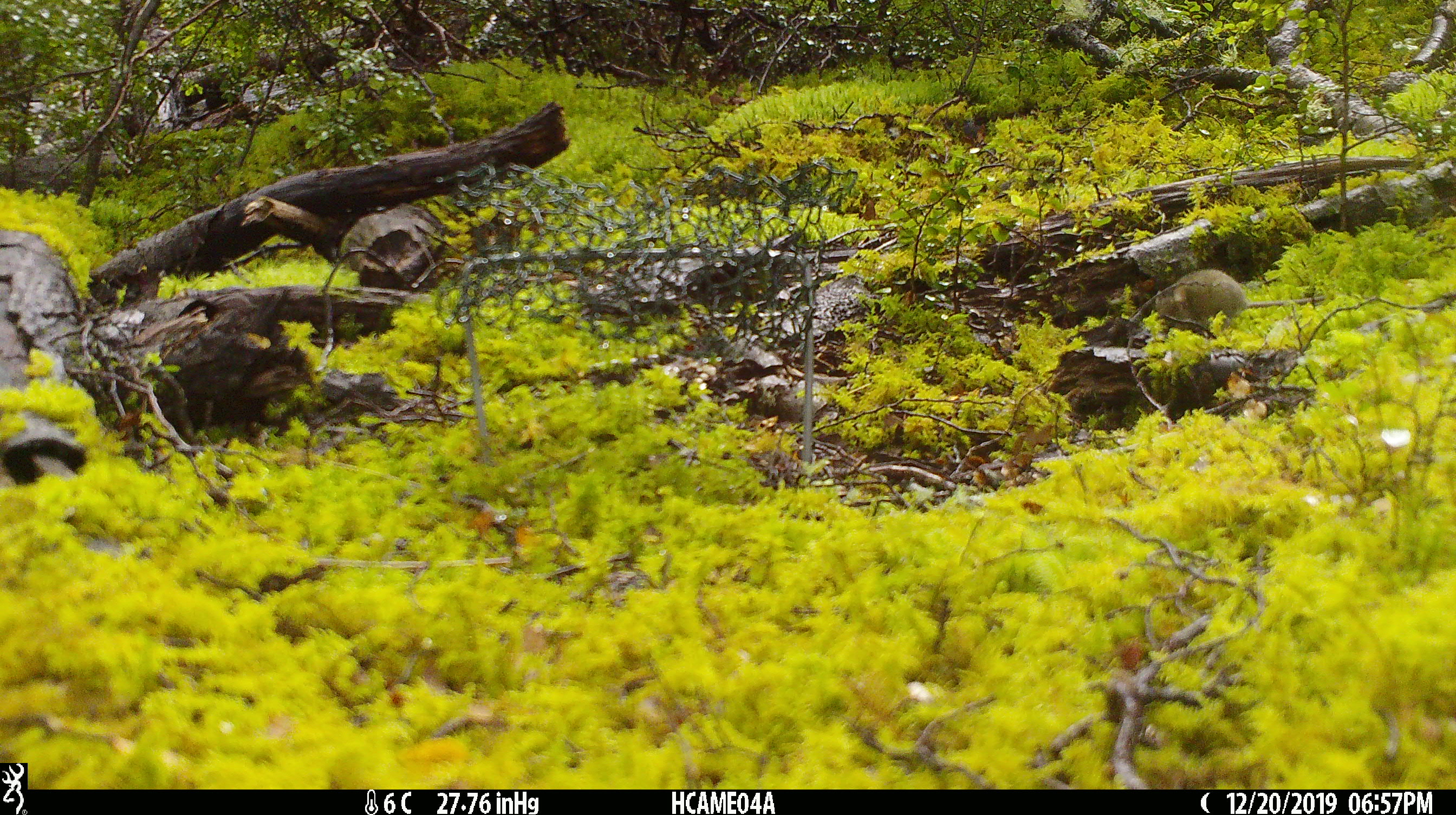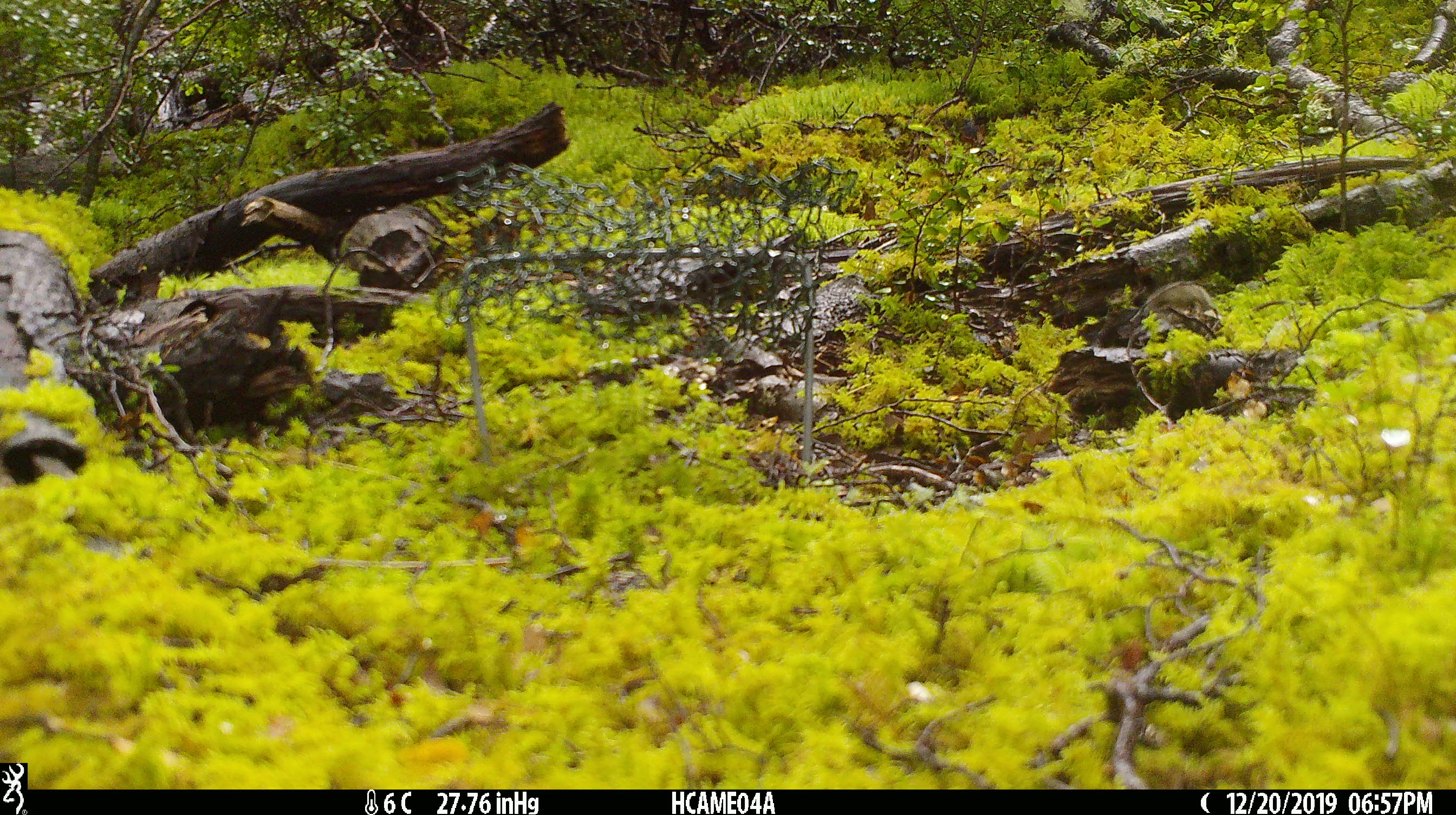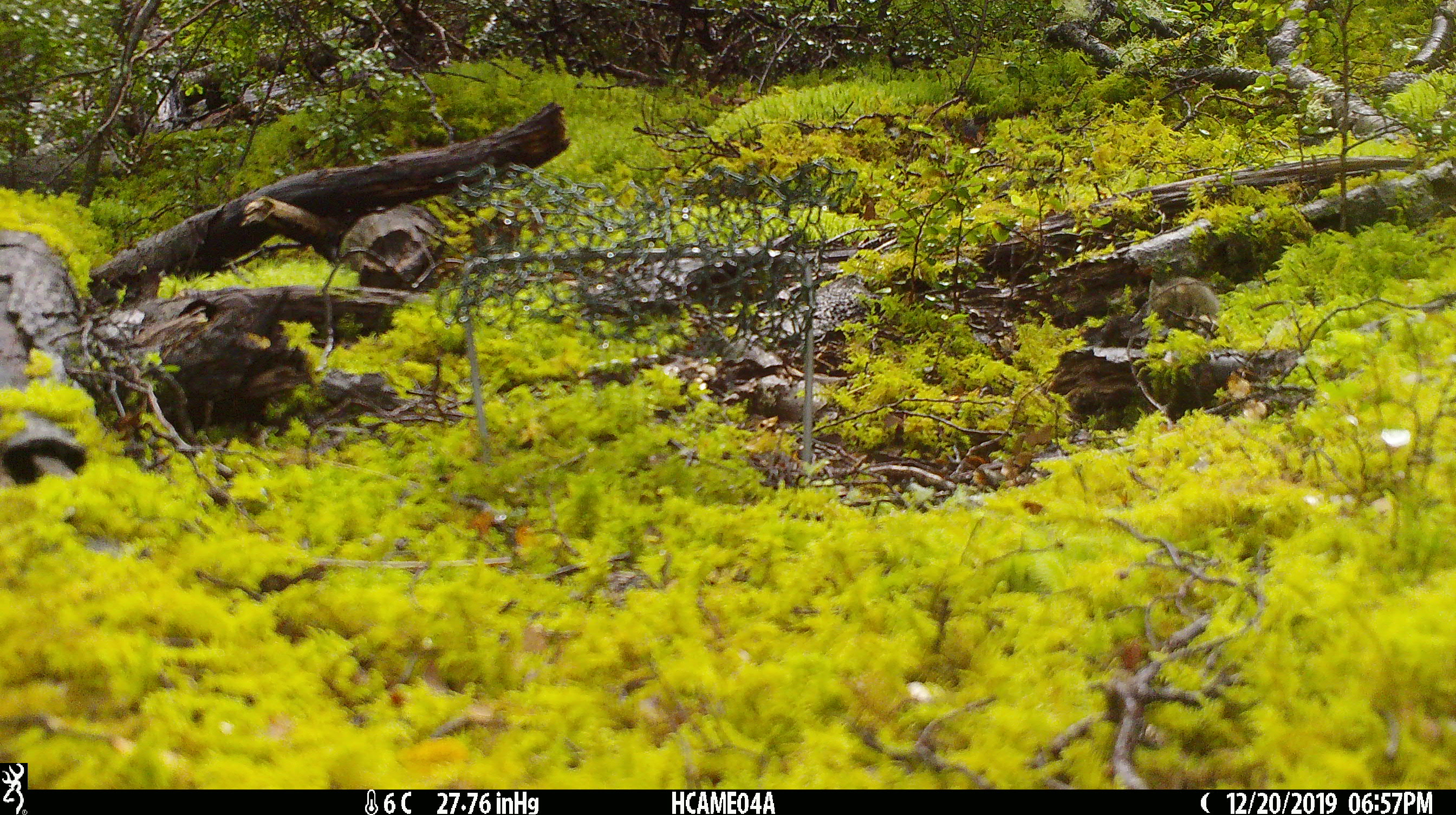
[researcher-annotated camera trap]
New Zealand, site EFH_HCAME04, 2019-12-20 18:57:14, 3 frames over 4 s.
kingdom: Animalia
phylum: Chordata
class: Mammalia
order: Rodentia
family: Muridae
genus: Mus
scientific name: Mus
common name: mouse